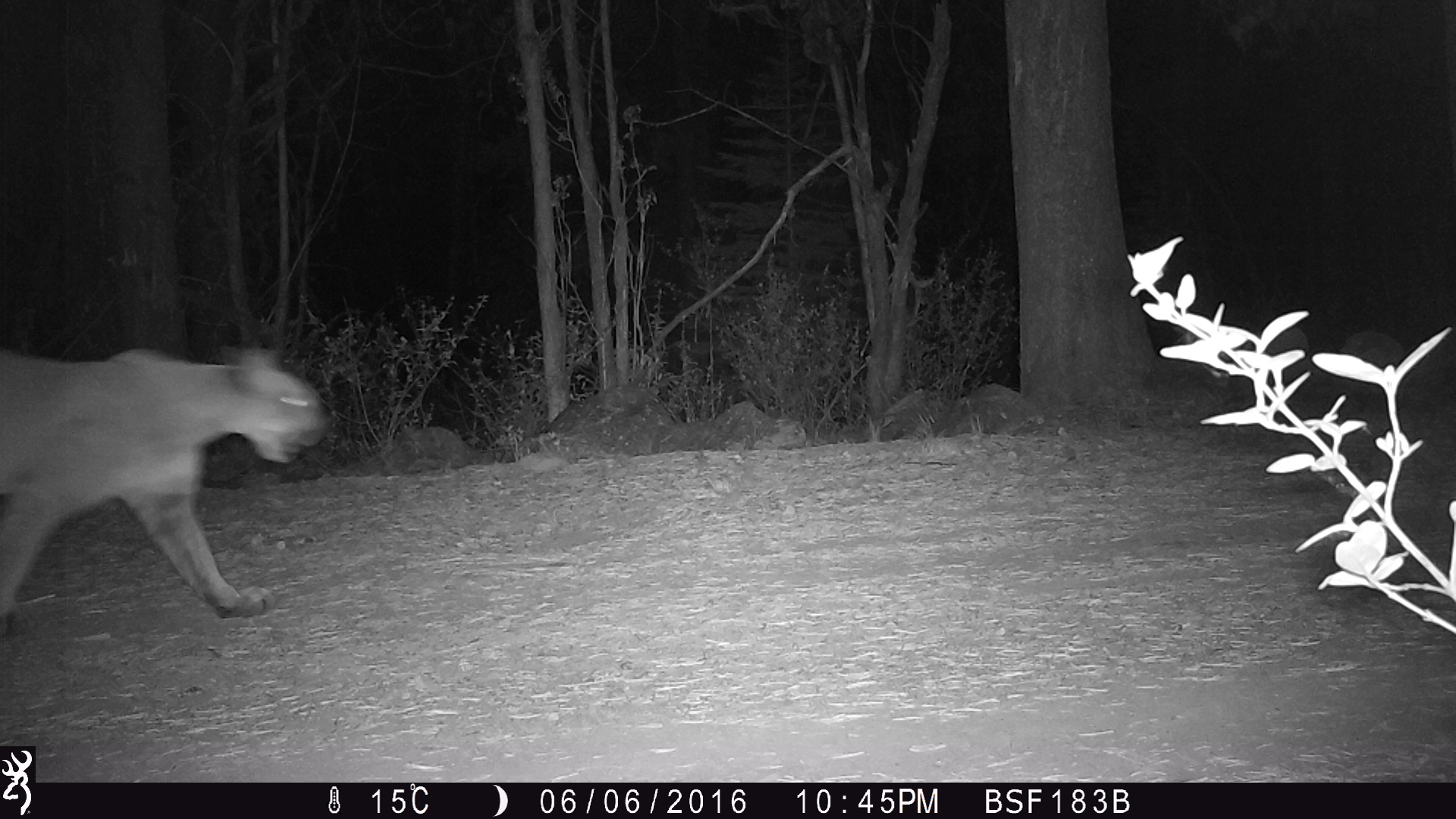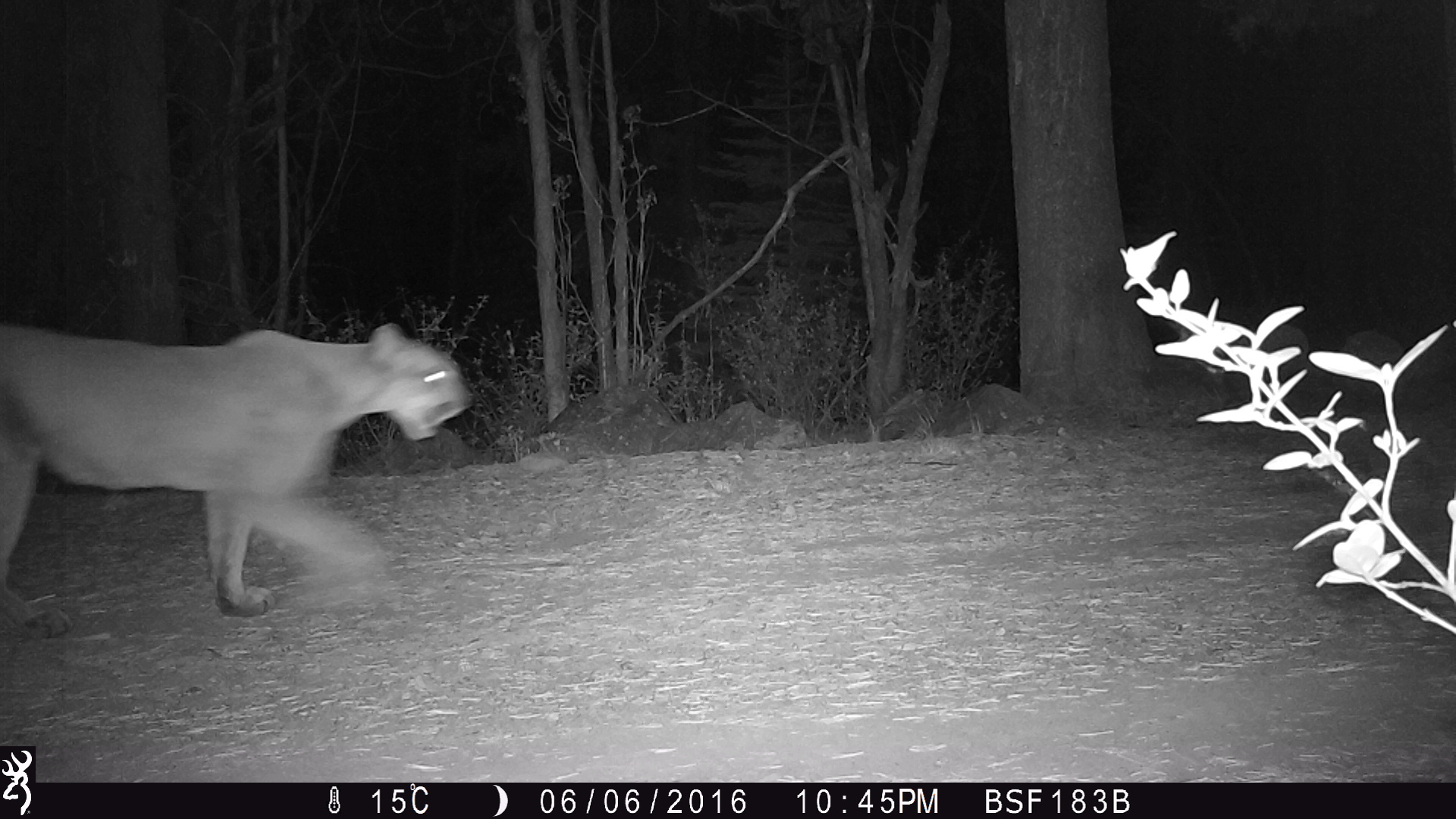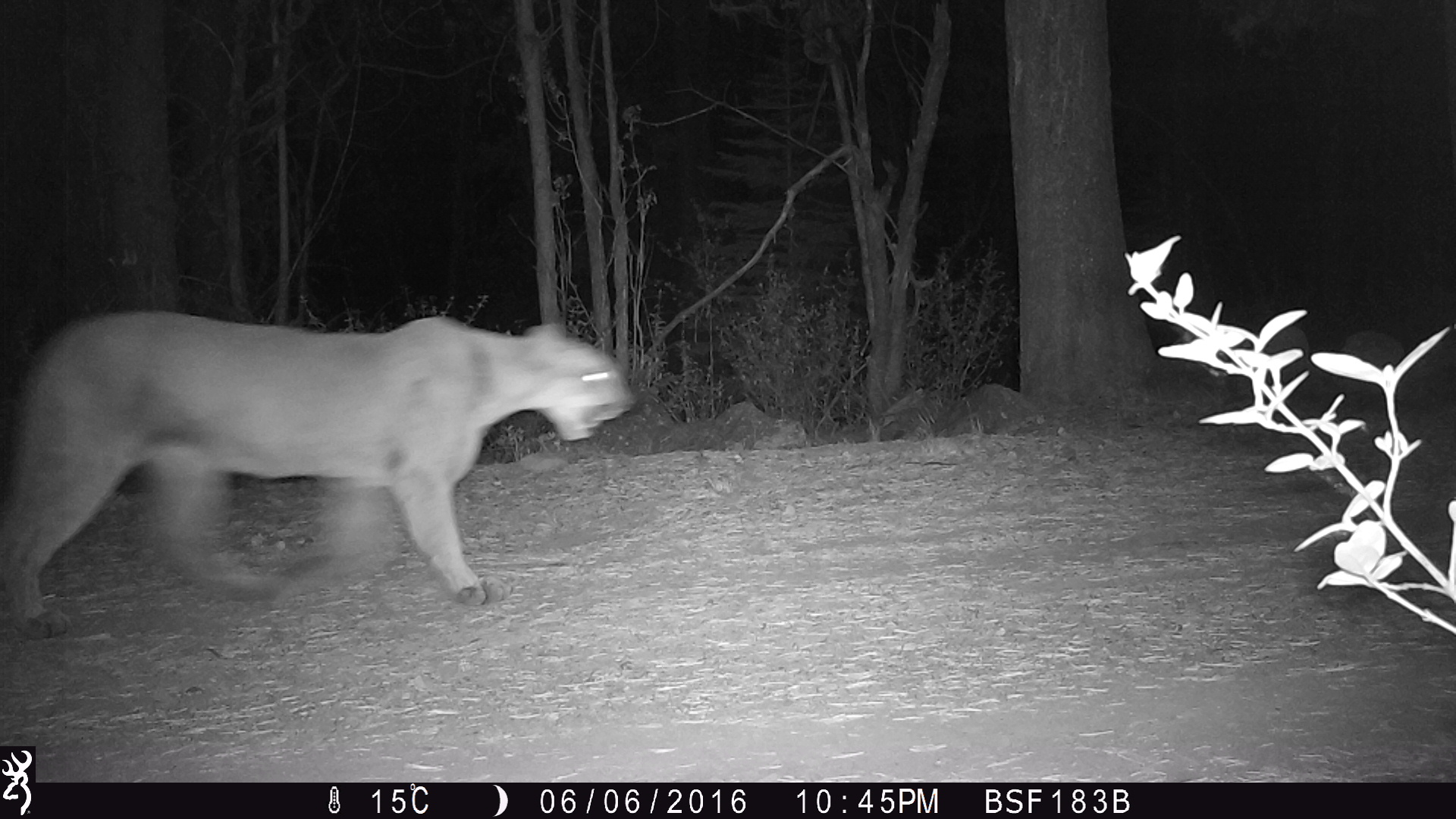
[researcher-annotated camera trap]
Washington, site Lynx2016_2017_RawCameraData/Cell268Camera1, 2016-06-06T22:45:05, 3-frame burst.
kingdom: Animalia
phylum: Chordata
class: Mammalia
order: Carnivora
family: Felidae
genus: Puma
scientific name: Puma concolor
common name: mountain lion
Puma concolor (mountain lion). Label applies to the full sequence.